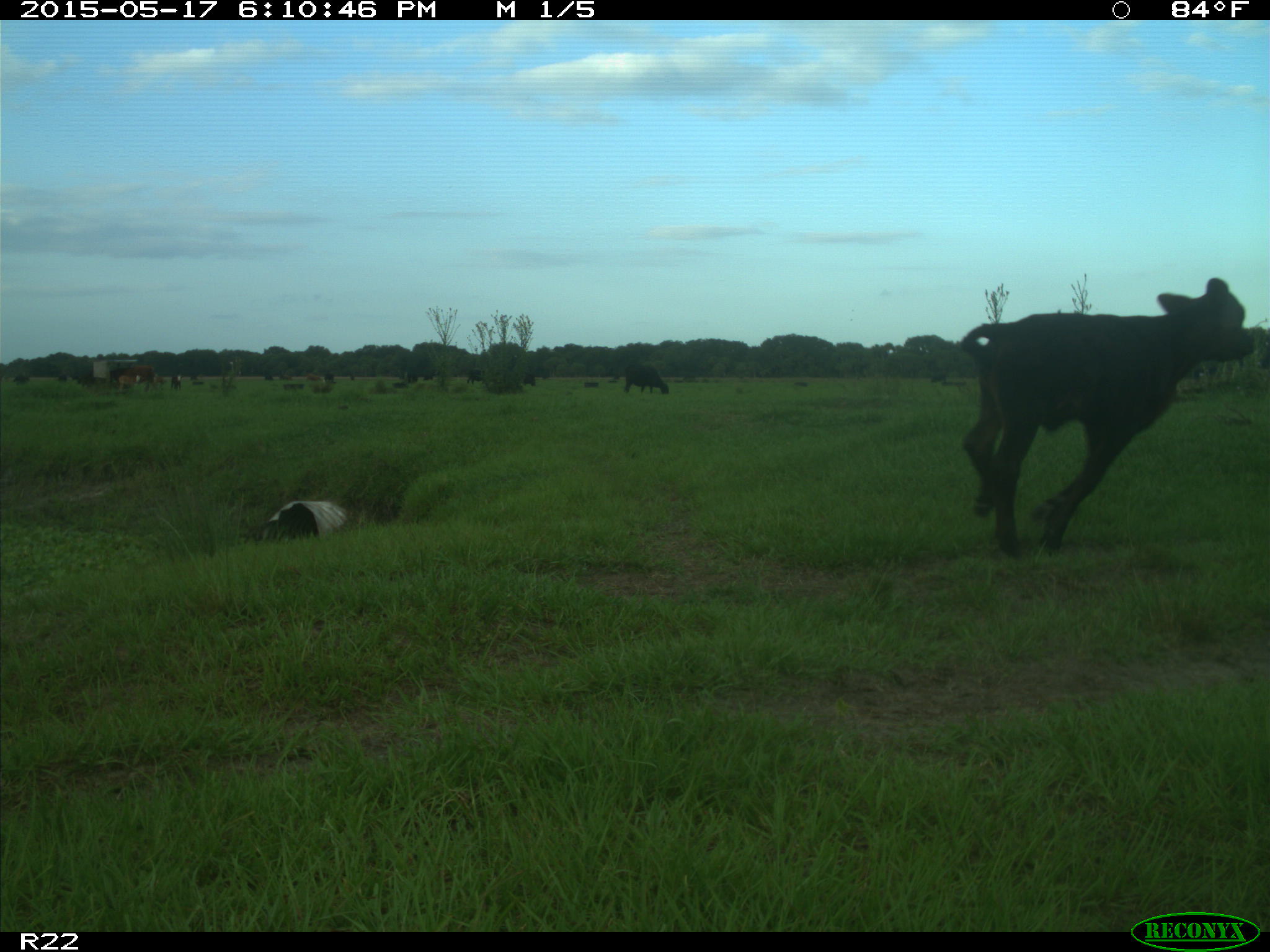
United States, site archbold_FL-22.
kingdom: Animalia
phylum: Chordata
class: Mammalia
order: Artiodactyla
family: Bovidae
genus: Bos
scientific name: Bos taurus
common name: domestic cow